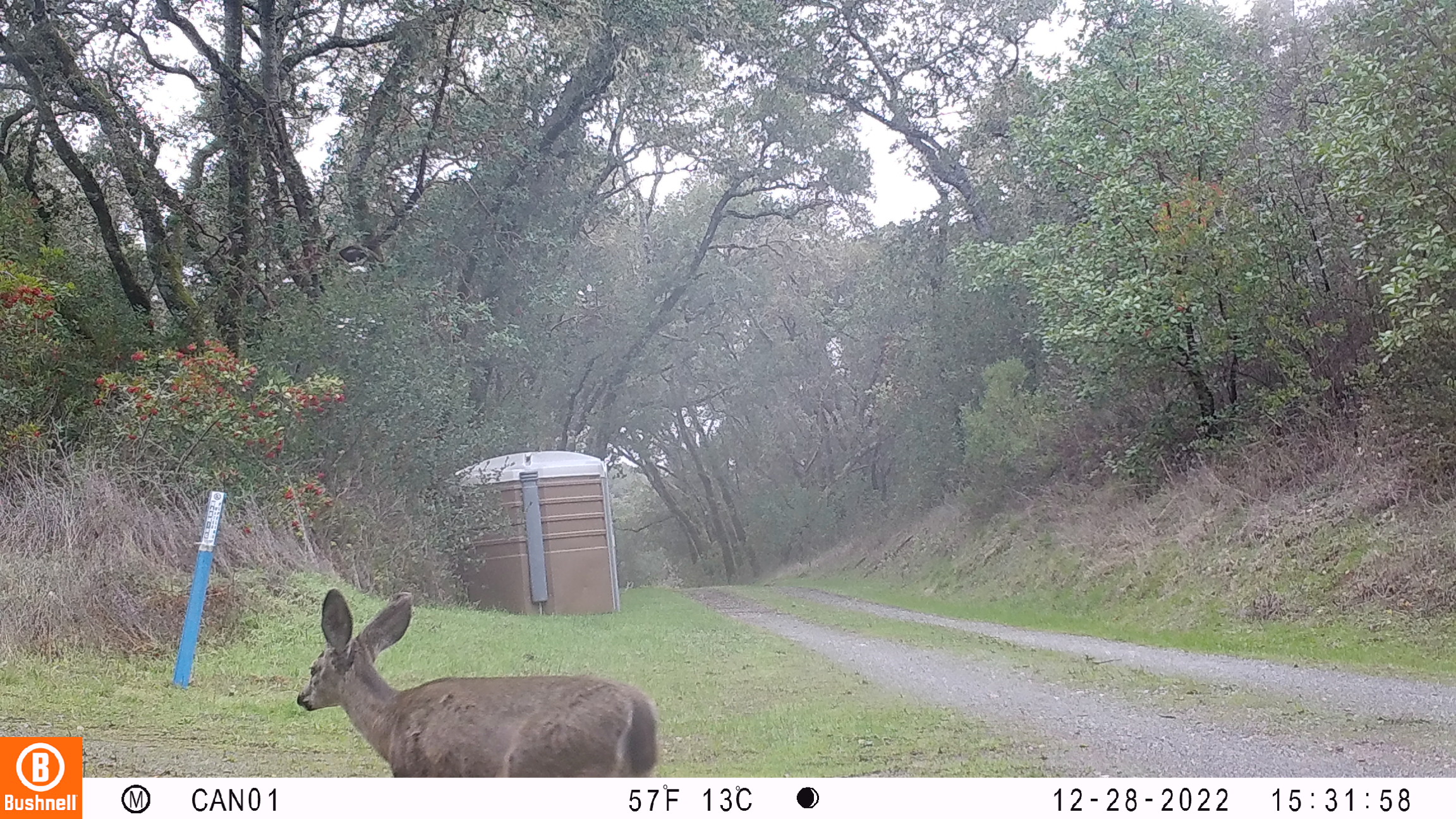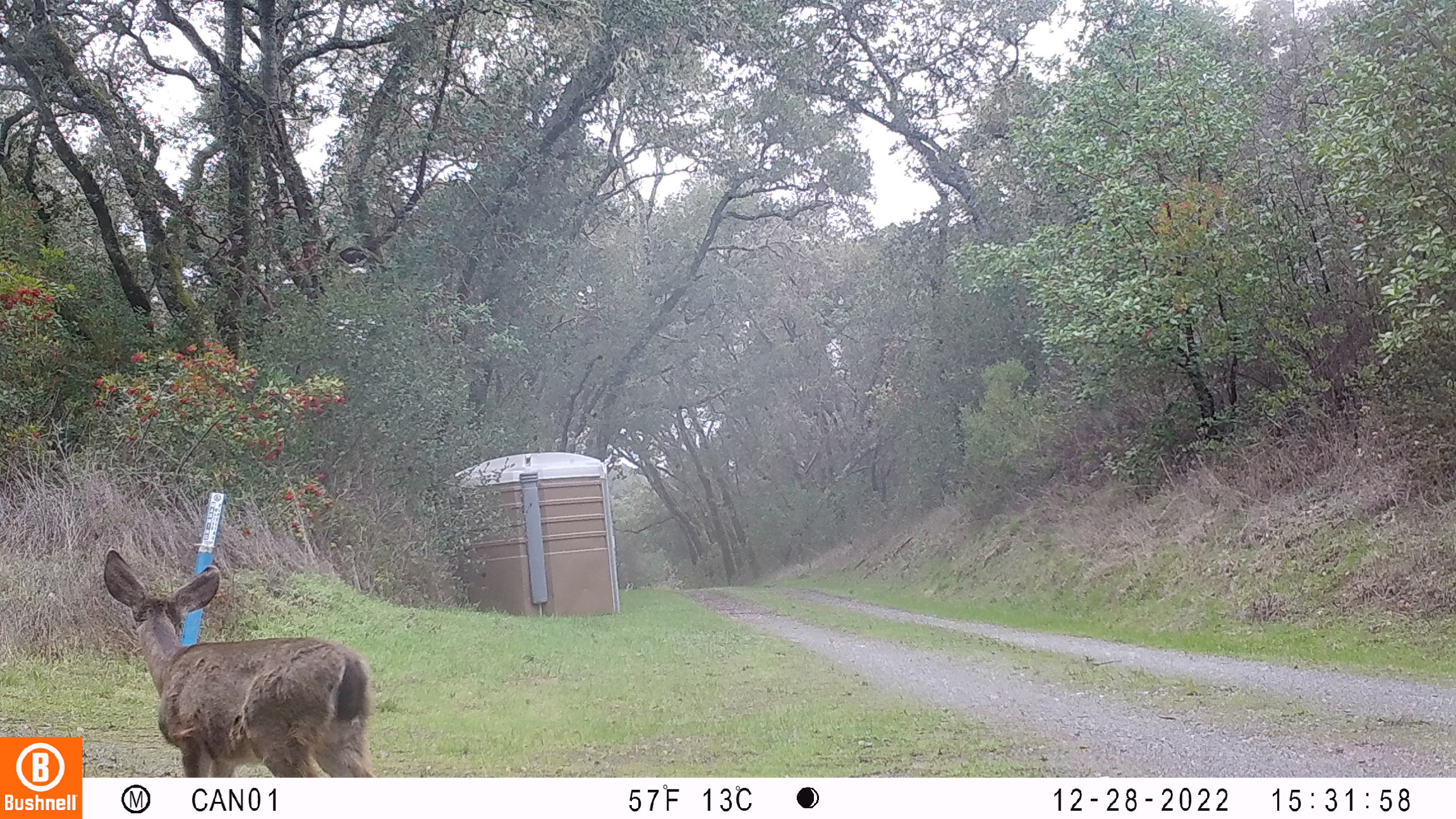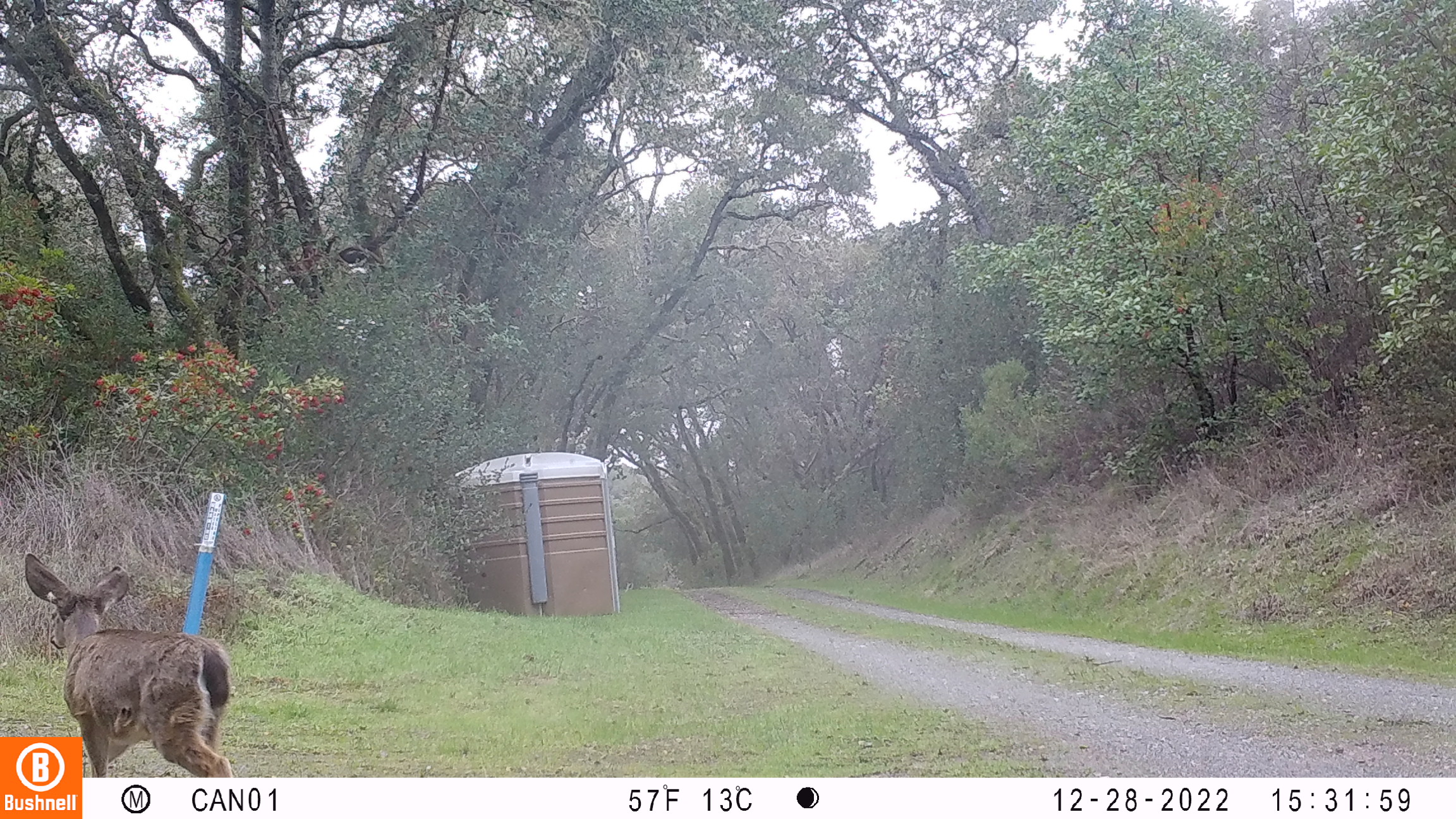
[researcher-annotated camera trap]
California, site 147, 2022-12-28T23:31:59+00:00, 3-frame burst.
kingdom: Animalia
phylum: Chordata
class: Mammalia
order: Artiodactyla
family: Cervidae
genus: Odocoileus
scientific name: Odocoileus hemionus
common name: mule deer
Mule deer (Odocoileus hemionus).